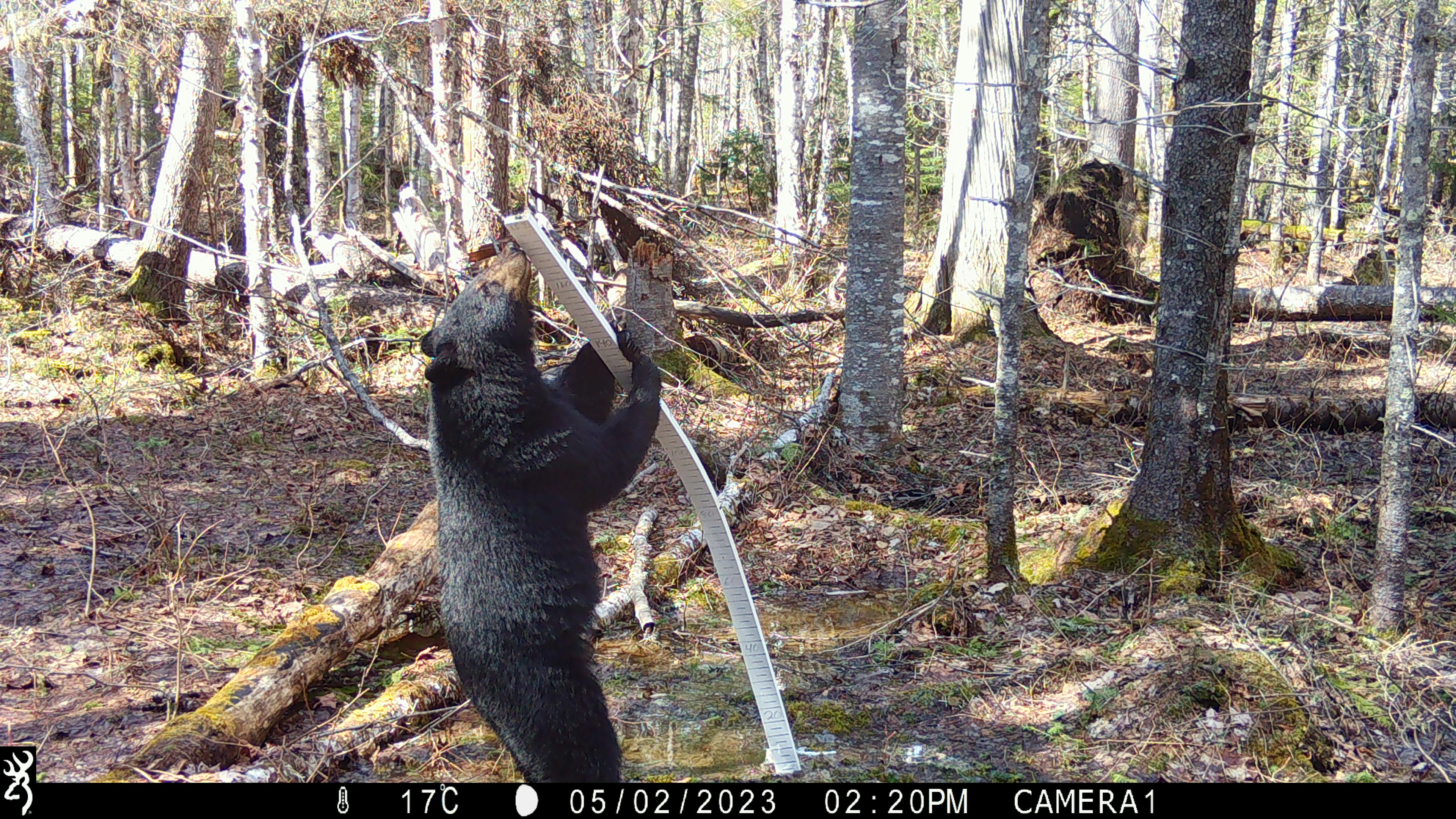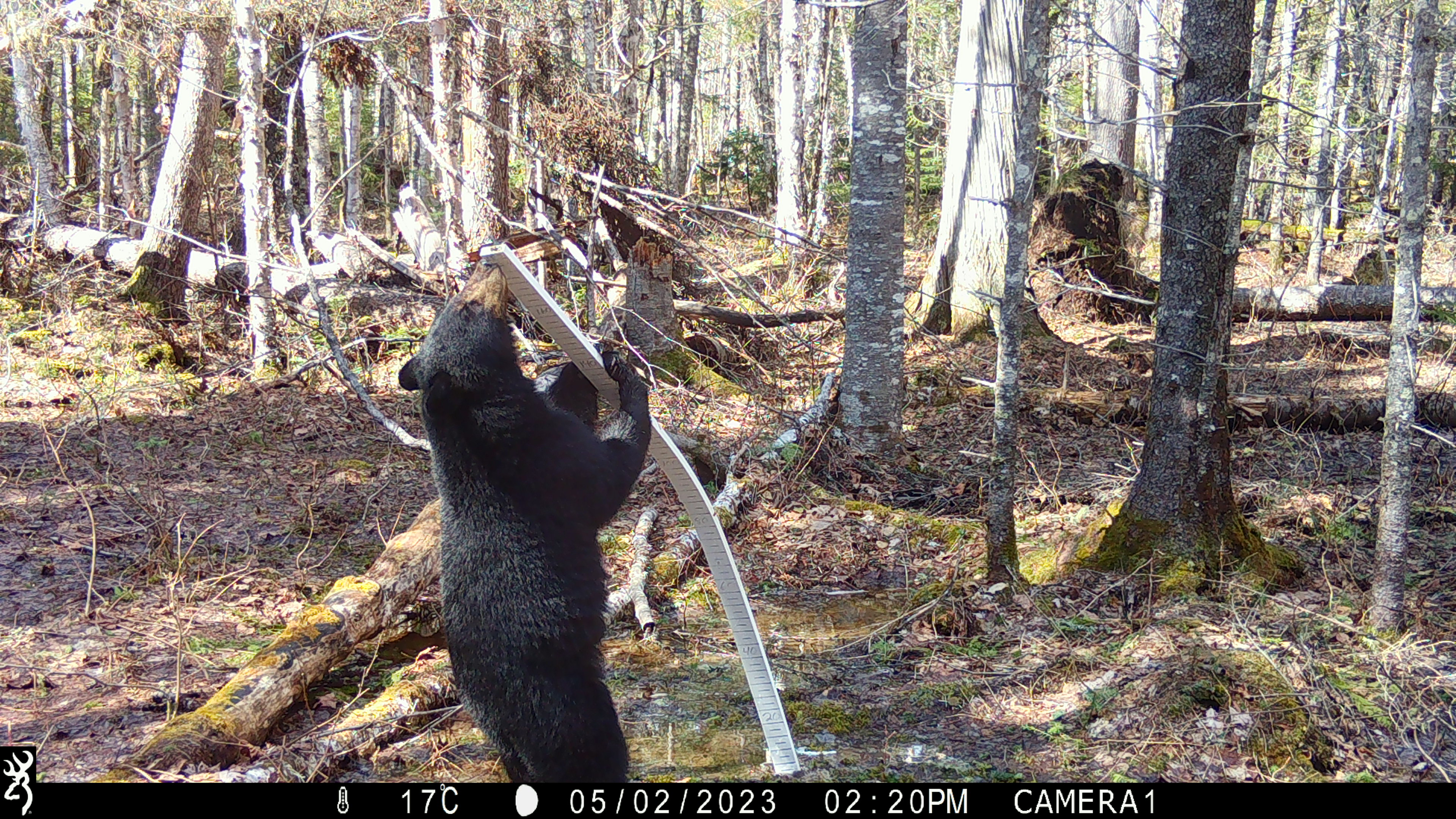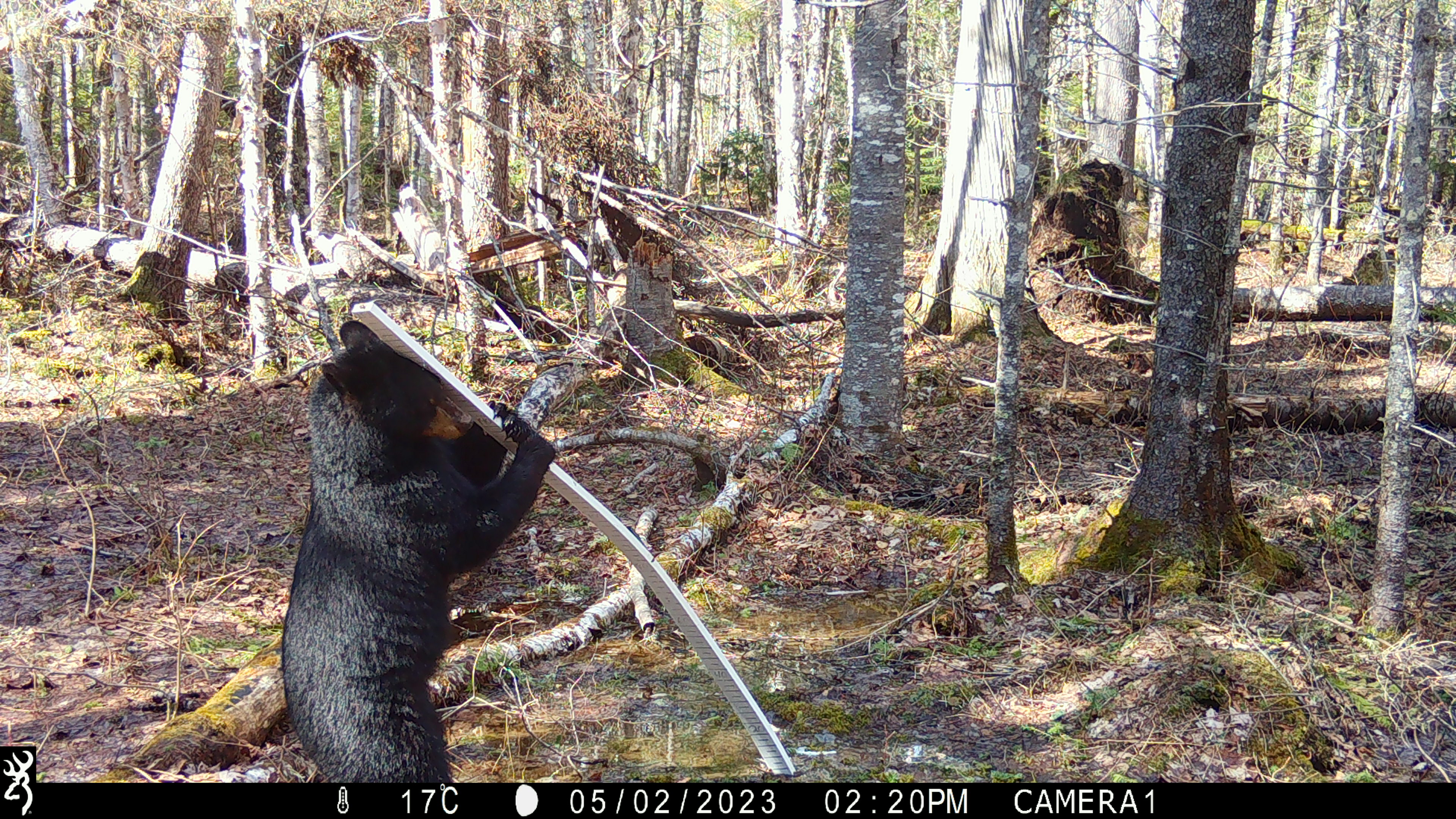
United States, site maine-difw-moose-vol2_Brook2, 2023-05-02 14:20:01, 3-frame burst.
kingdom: Animalia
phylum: Chordata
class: Mammalia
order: Carnivora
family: Ursidae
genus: Ursus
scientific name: Ursus americanus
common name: black bear